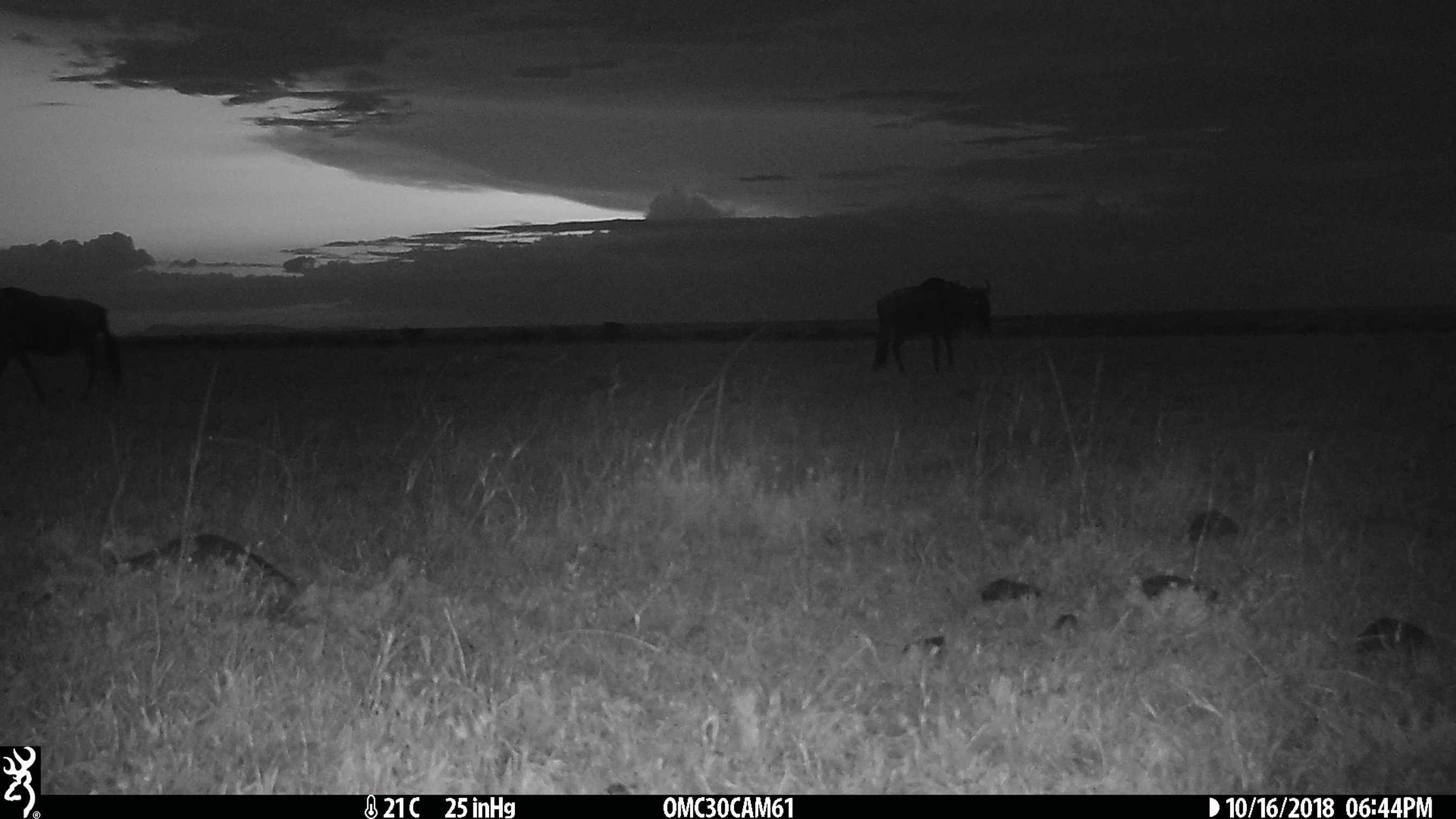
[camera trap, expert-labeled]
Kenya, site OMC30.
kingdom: Animalia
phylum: Chordata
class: Mammalia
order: Artiodactyla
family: Bovidae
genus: Connochaetes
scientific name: Connochaetes taurinus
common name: blue wildebeest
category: wildebeest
Wildebeest (blue wildebeest) (Connochaetes taurinus).